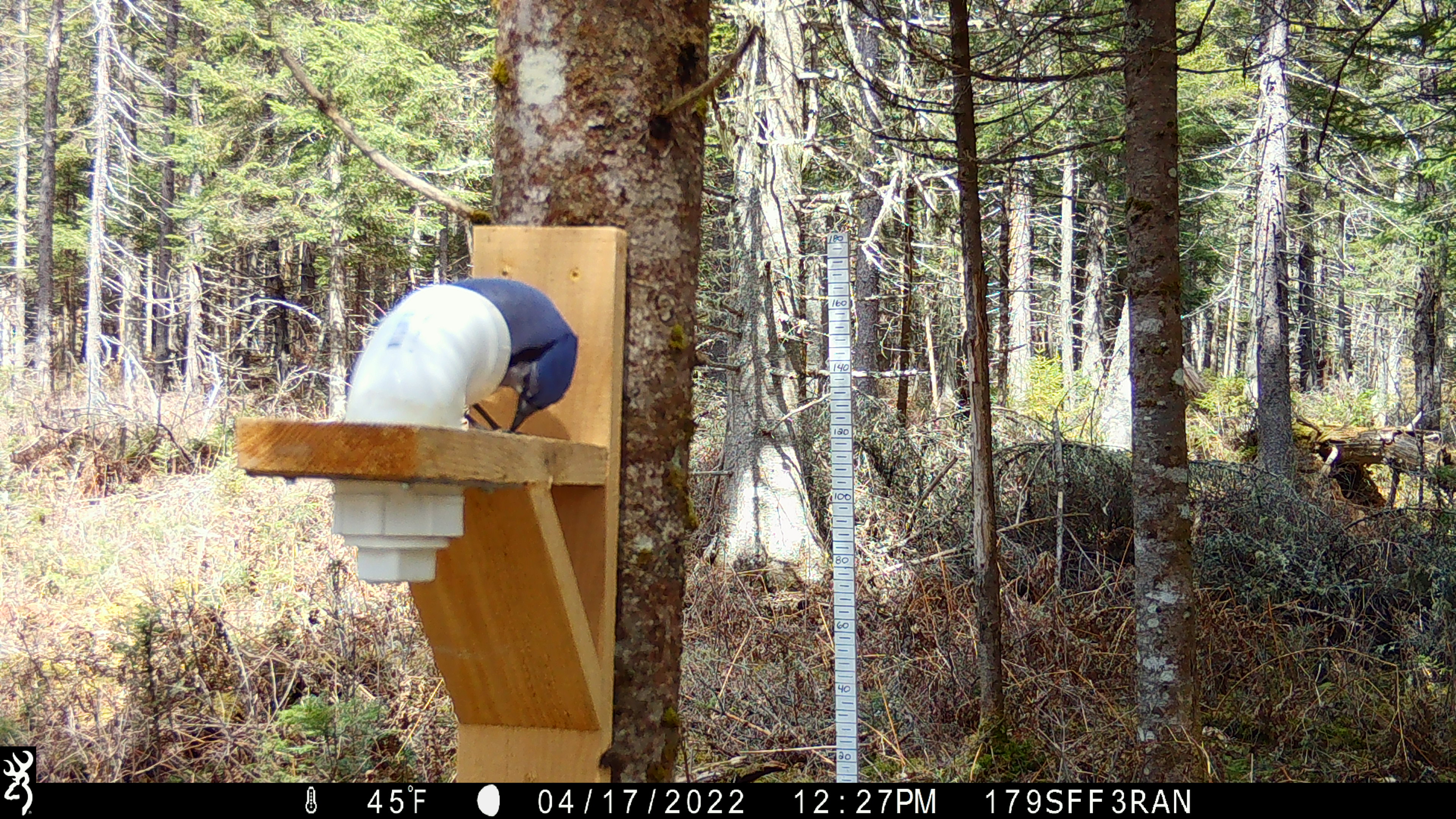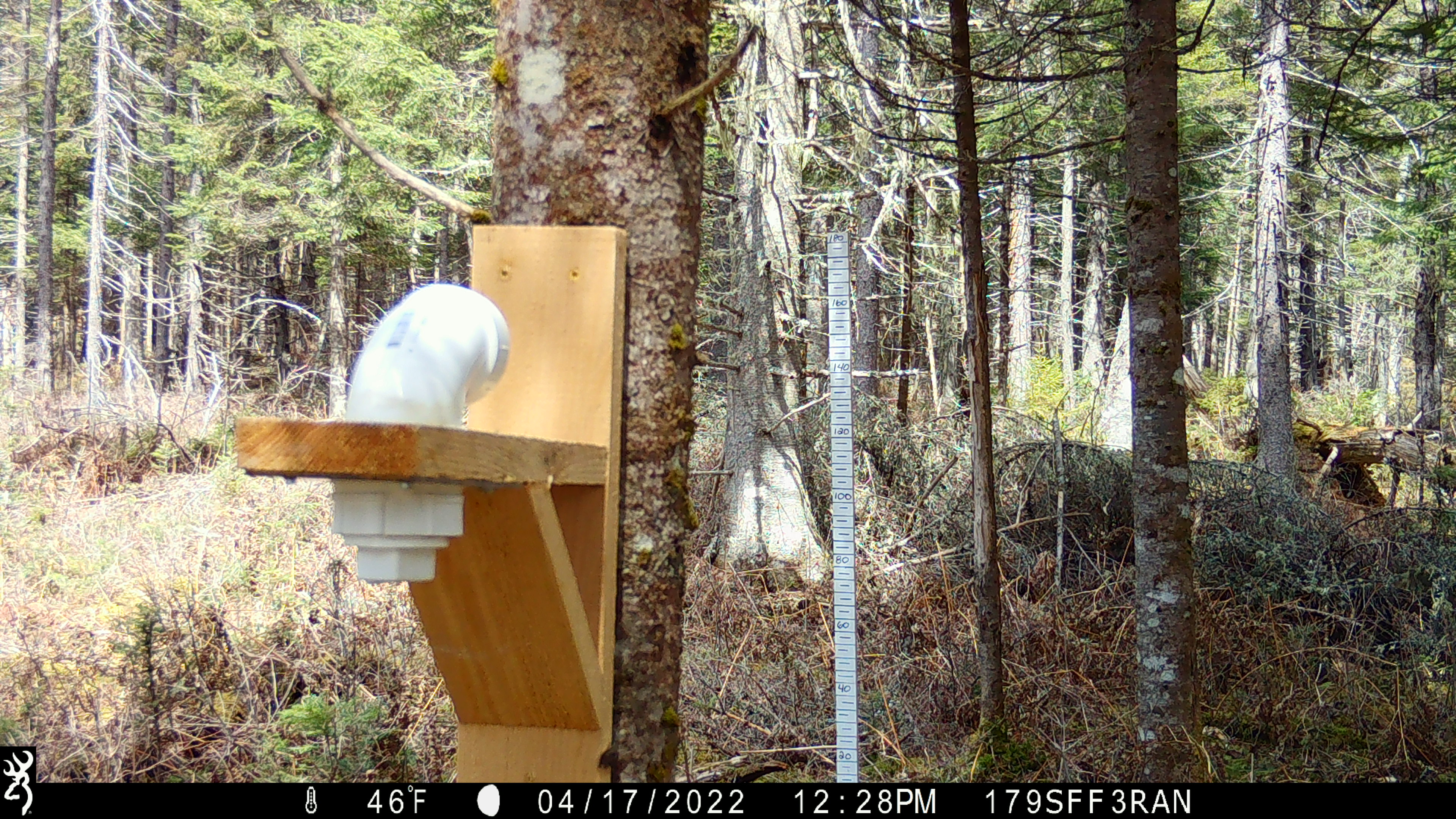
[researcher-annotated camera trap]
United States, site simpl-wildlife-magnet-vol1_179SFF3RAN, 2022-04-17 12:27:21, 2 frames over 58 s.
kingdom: Animalia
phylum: Chordata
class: Aves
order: Passeriformes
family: Corvidae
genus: Cyanocitta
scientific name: Cyanocitta cristata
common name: blue jay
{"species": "blue jay (Cyanocitta cristata)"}